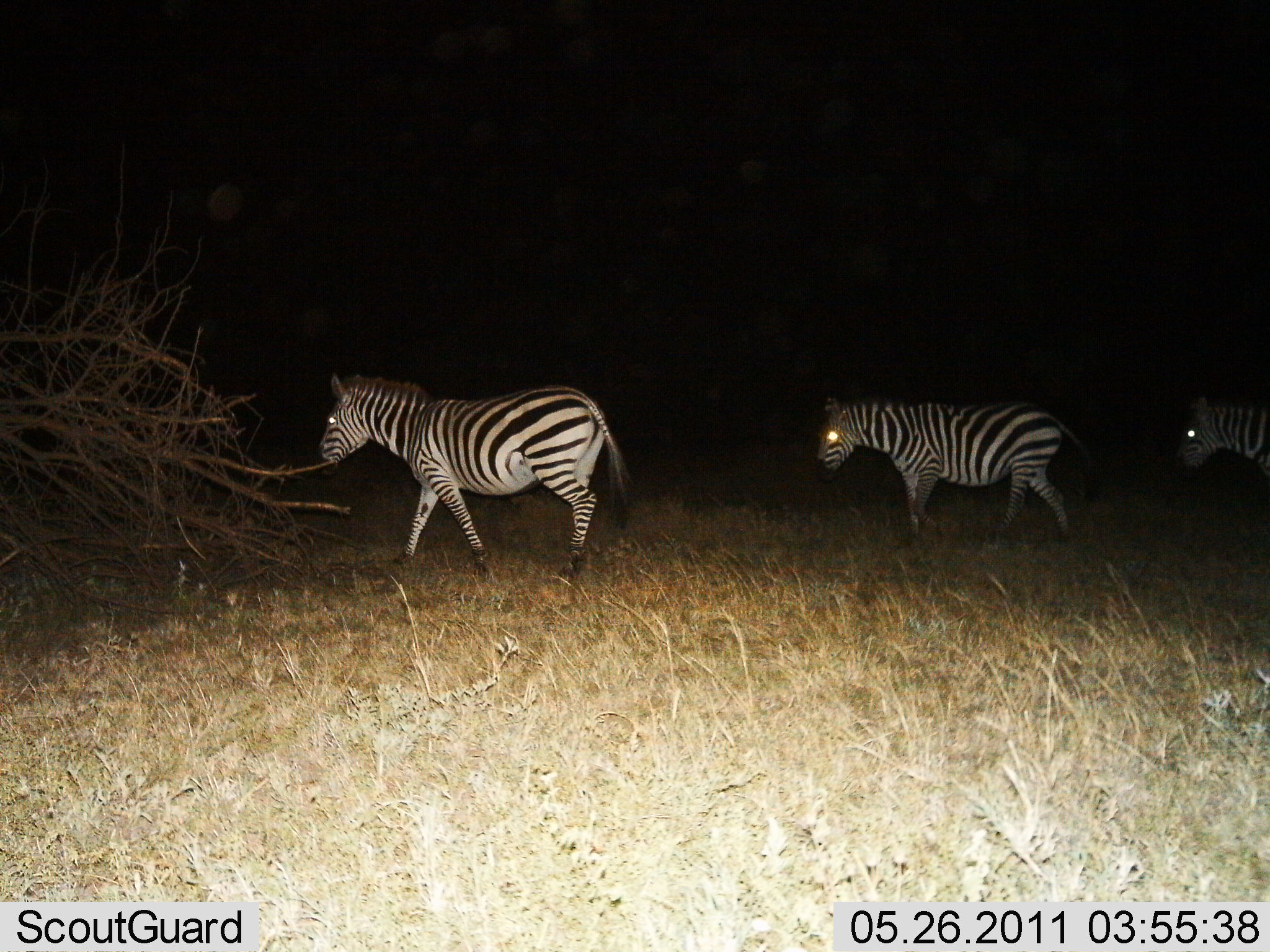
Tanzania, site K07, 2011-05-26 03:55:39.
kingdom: Animalia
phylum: Chordata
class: Mammalia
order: Perissodactyla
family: Equidae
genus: Equus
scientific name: Equus quagga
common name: plains zebra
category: zebra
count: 3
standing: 42%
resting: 0%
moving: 83%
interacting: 0%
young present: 0%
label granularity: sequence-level